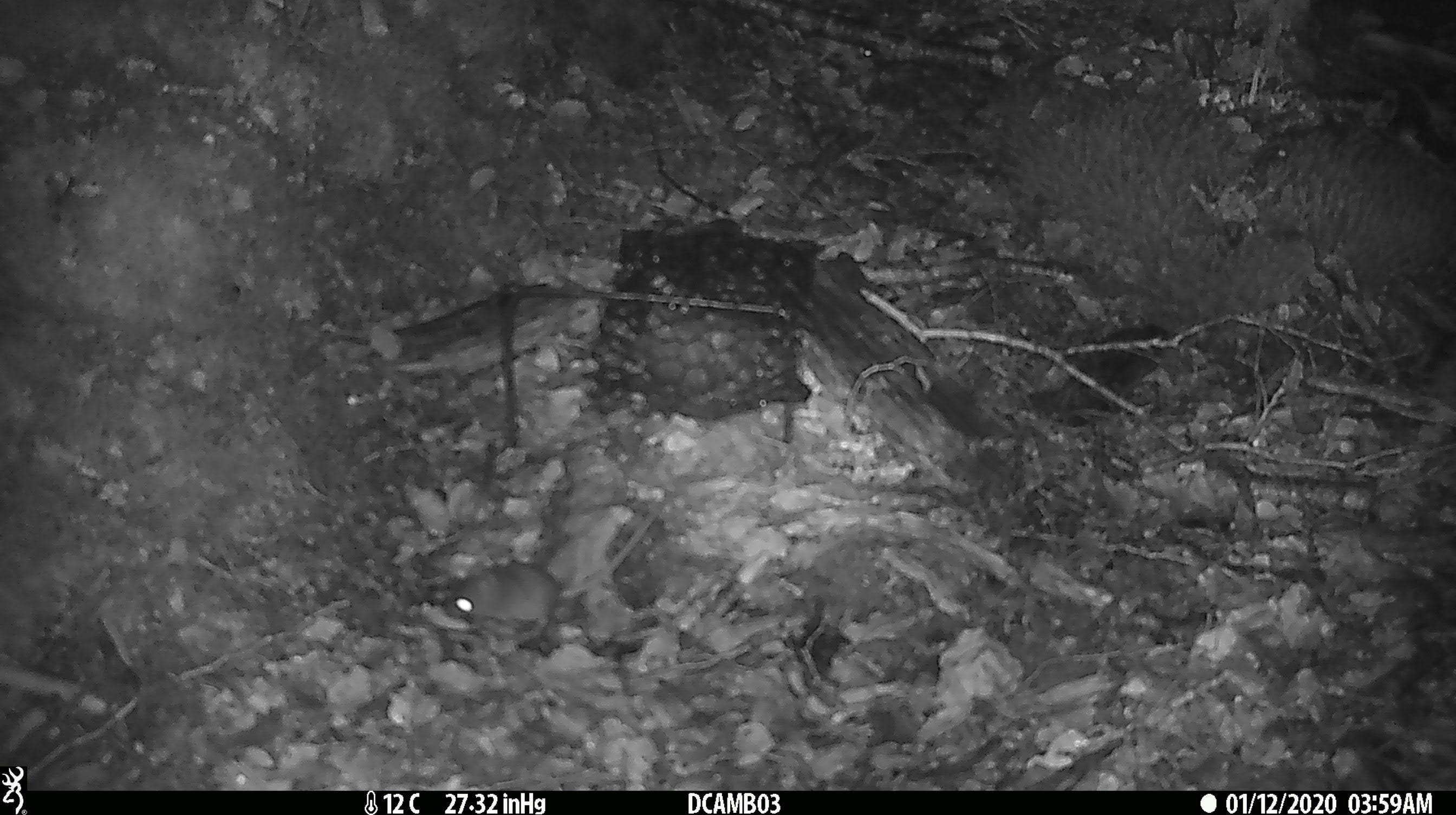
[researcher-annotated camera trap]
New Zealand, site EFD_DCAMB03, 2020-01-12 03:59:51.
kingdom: Animalia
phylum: Chordata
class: Mammalia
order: Rodentia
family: Muridae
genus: Mus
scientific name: Mus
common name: mouse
Mouse (Mus).